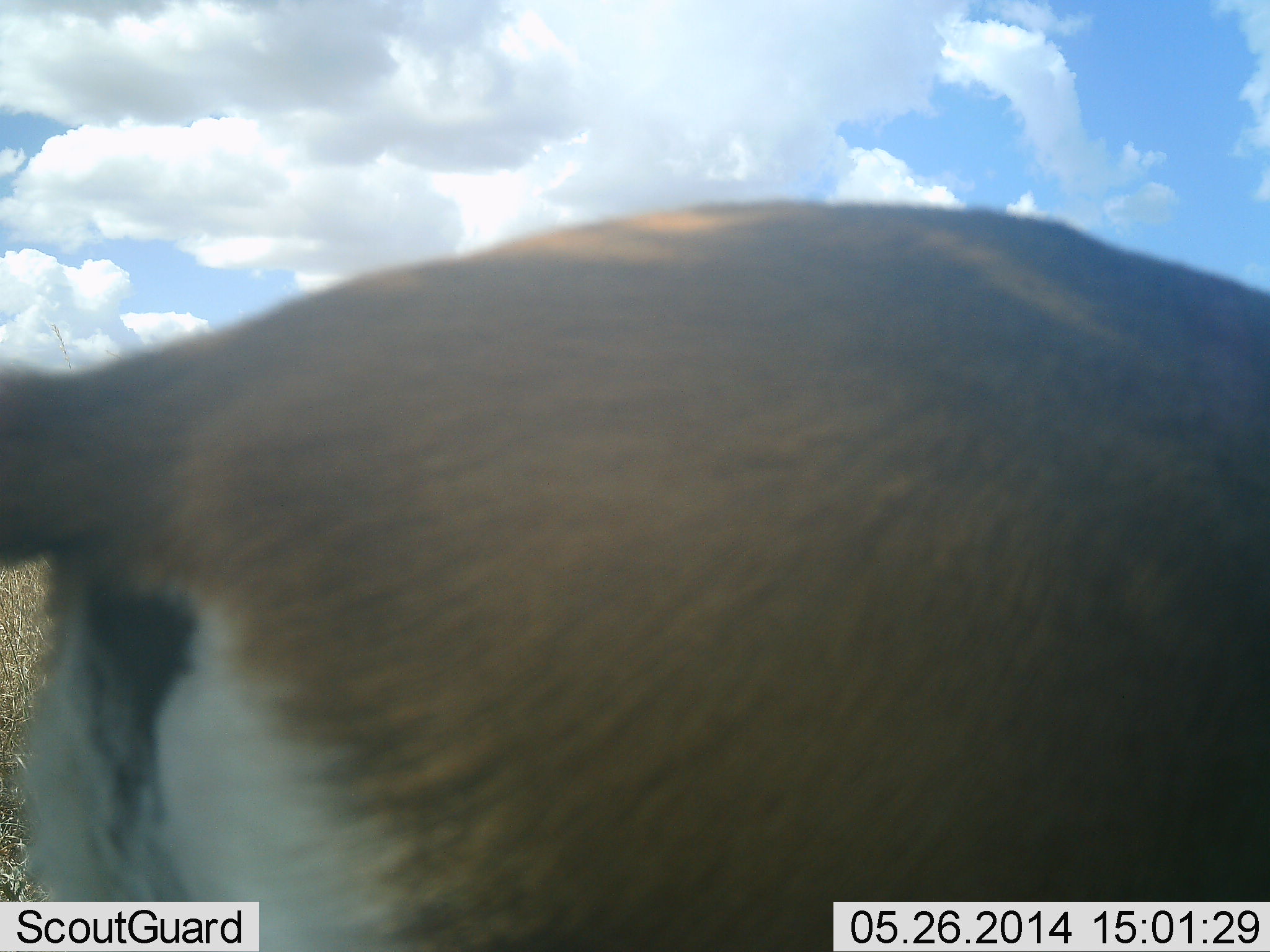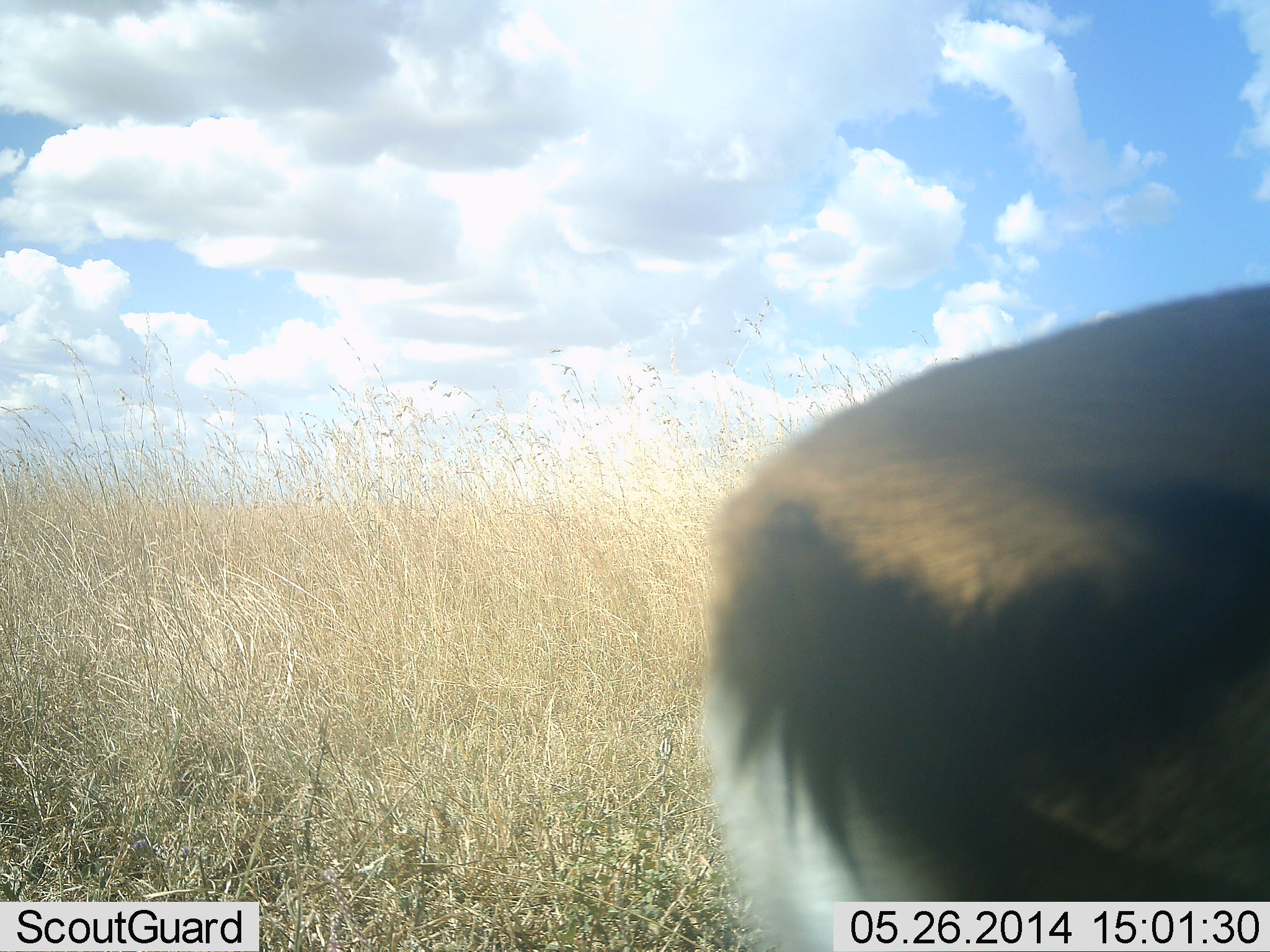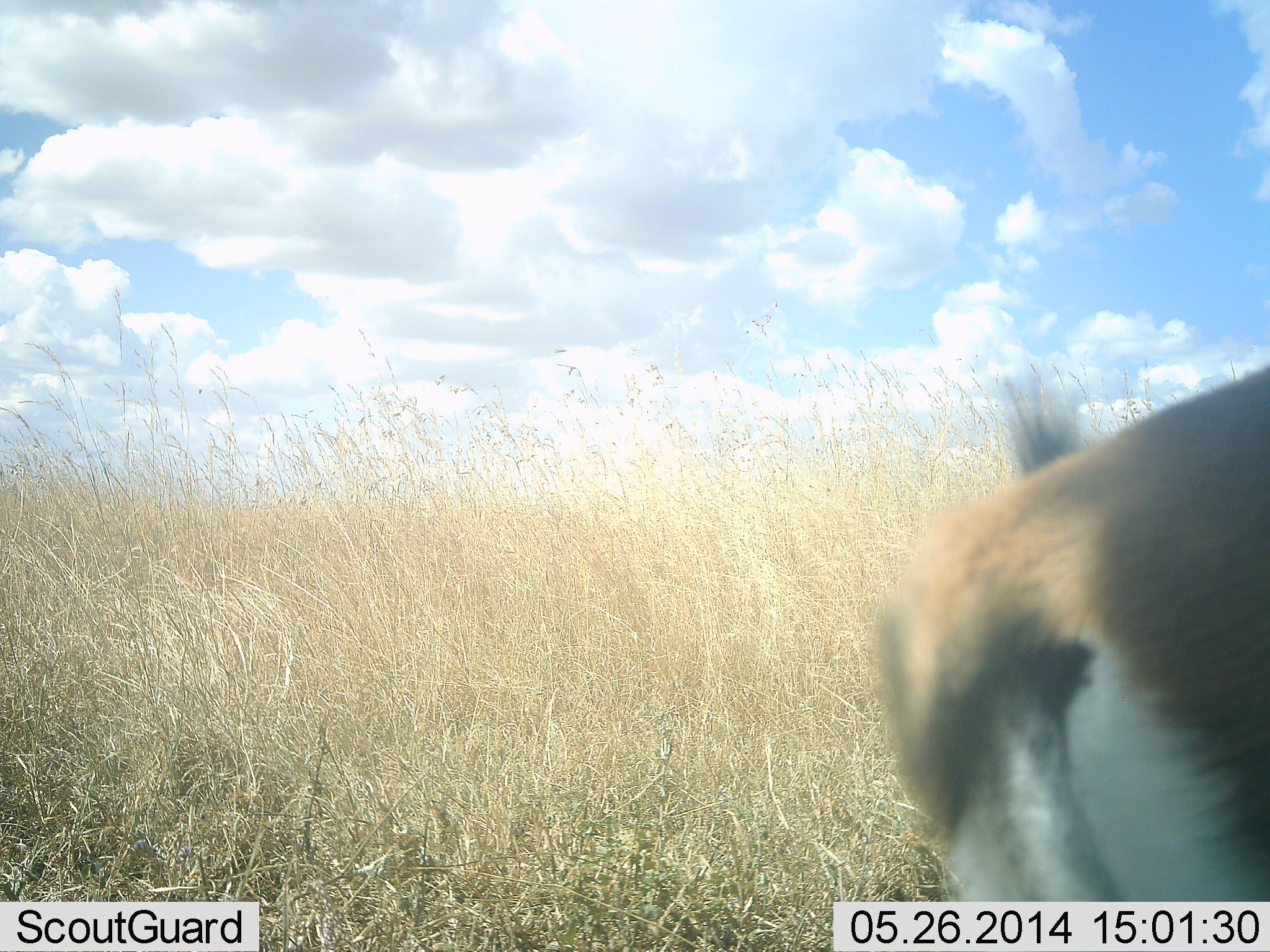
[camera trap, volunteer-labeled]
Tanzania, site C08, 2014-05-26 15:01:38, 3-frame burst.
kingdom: Animalia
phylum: Chordata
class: Mammalia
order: Artiodactyla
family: Bovidae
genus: Eudorcas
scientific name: Eudorcas thomsonii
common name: thomson's gazelle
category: gazellethomsons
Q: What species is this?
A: Gazellethomsons (thomson's gazelle) (Eudorcas thomsonii).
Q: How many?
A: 1.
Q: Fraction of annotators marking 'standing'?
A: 20%.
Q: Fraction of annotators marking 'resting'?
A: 0%.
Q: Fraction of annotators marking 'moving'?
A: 80%.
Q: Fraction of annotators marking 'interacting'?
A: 0%.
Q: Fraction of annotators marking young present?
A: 0%.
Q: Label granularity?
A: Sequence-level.